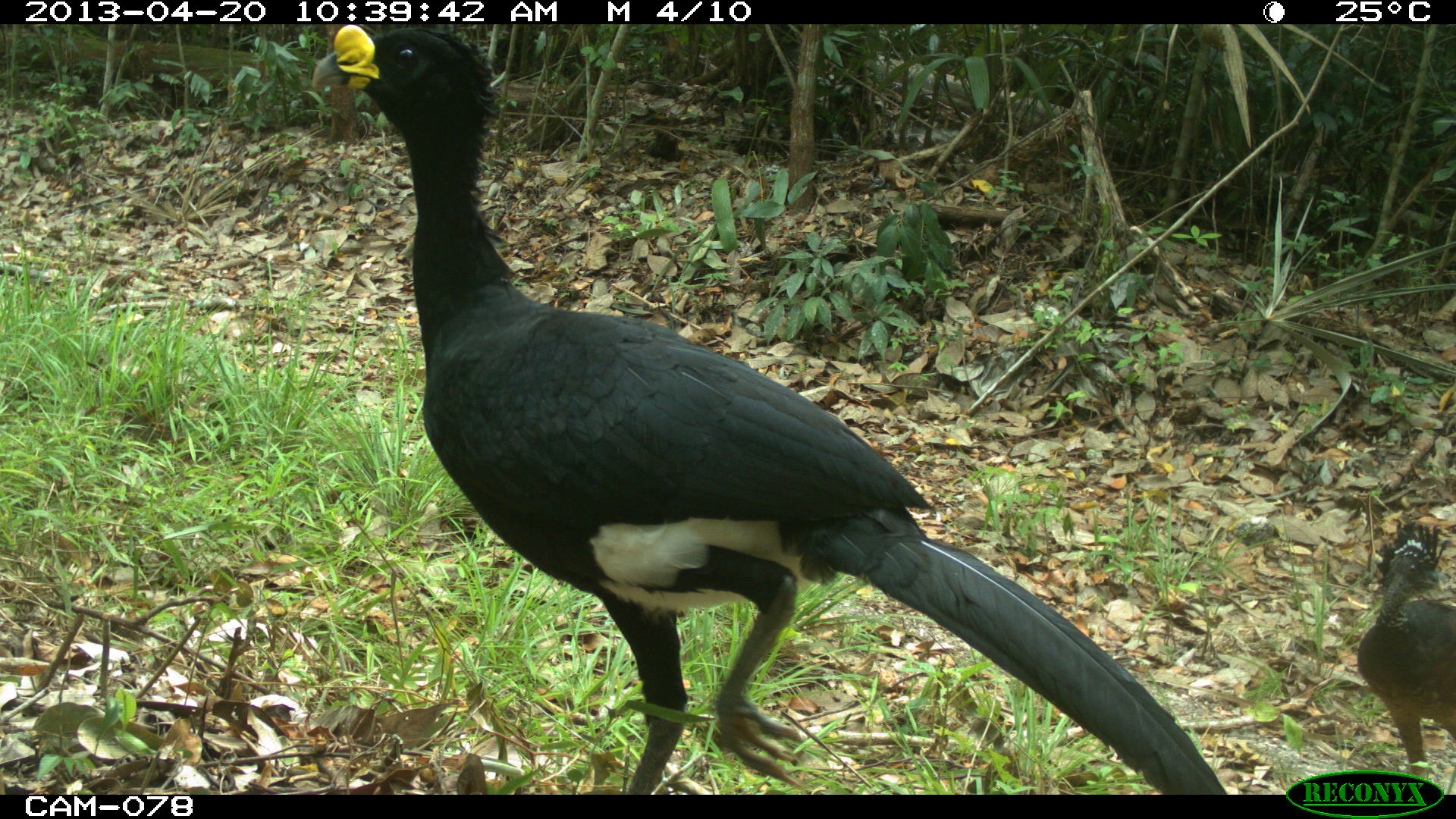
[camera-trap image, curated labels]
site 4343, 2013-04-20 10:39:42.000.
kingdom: Animalia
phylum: Chordata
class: Aves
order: Galliformes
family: Cracidae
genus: Crax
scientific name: Crax rubra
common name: great curassow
Crax rubra (great curassow), count 2.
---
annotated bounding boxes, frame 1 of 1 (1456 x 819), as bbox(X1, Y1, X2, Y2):
crax rubra: bbox(304, 21, 1229, 793); bbox(1352, 514, 1456, 794)